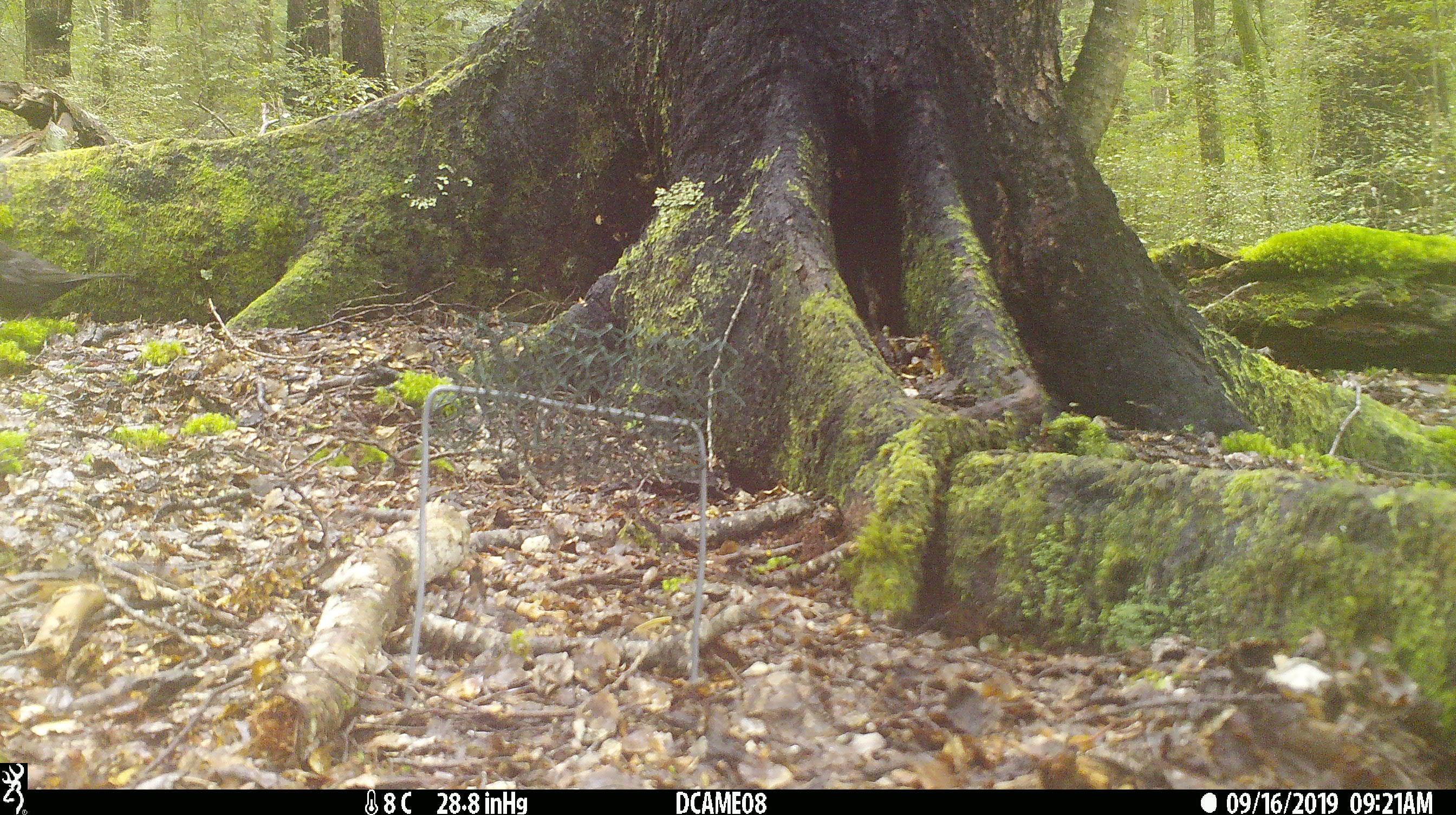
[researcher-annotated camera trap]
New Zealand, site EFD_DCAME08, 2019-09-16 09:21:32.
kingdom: Animalia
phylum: Chordata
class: Aves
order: Passeriformes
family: Turdidae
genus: Turdus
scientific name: Turdus merula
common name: eurasian blackbird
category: blackbird